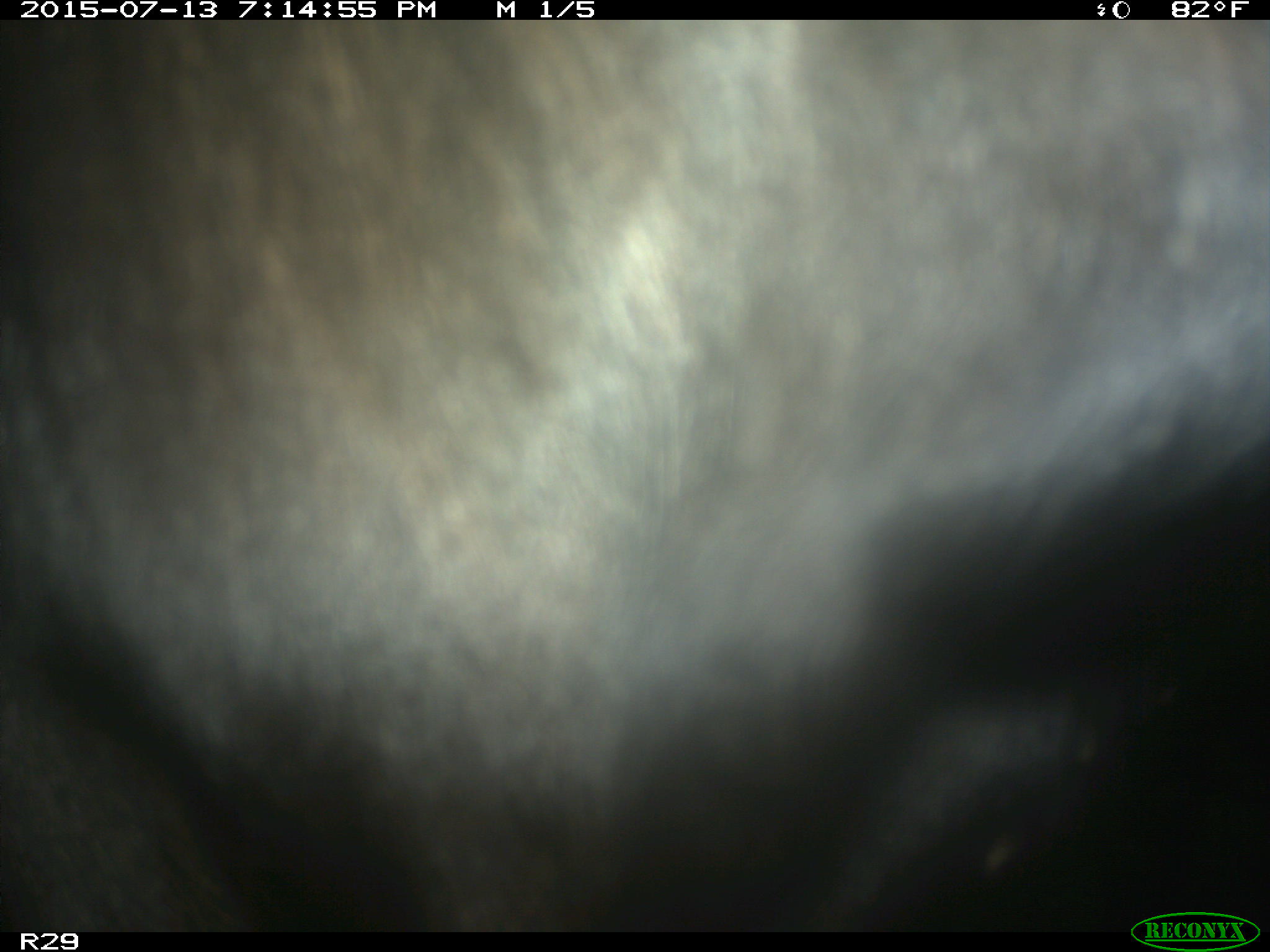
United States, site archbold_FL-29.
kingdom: Animalia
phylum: Chordata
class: Mammalia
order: Artiodactyla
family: Bovidae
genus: Bos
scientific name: Bos taurus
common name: domestic cow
Bos taurus (domestic cow).